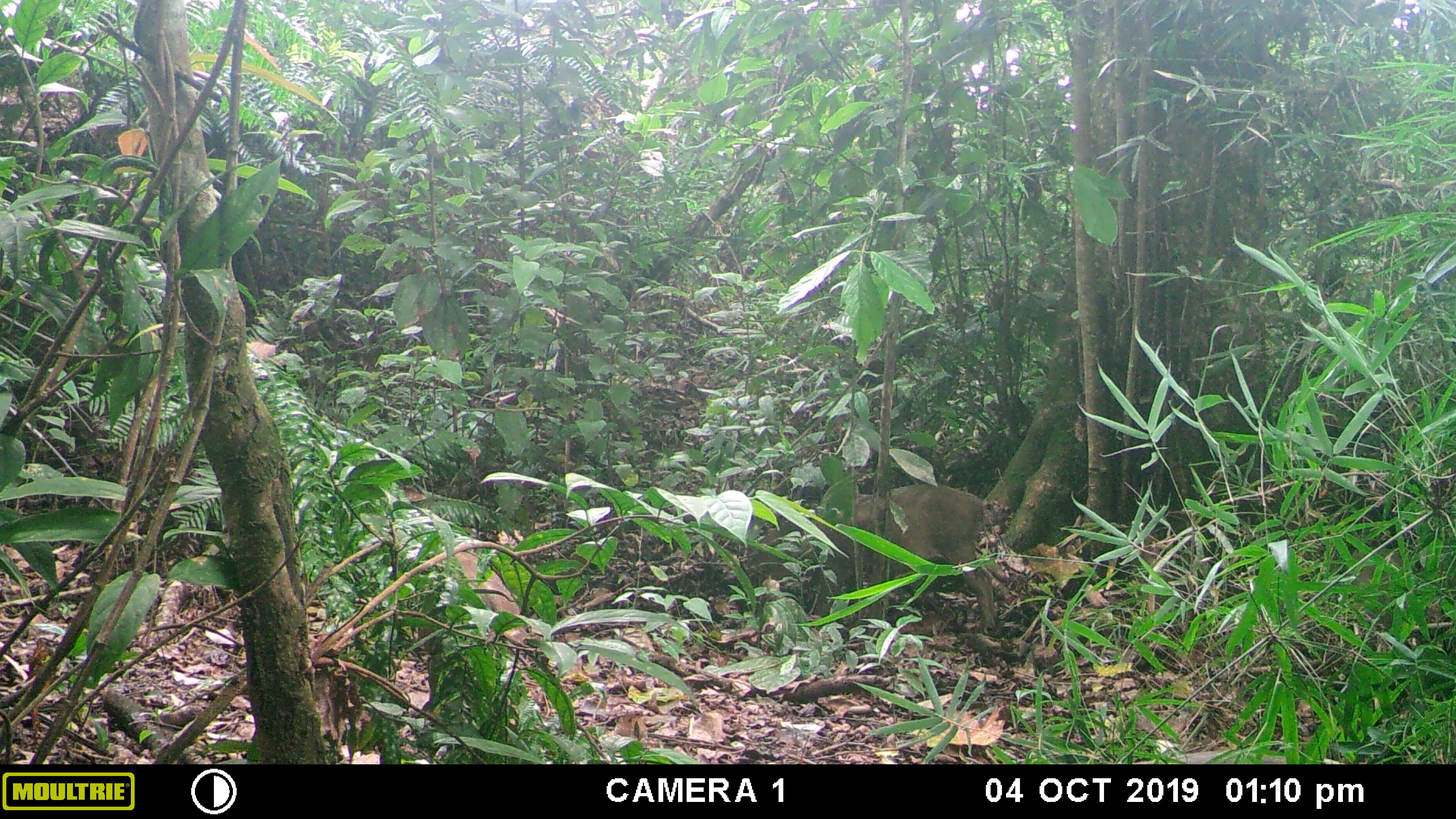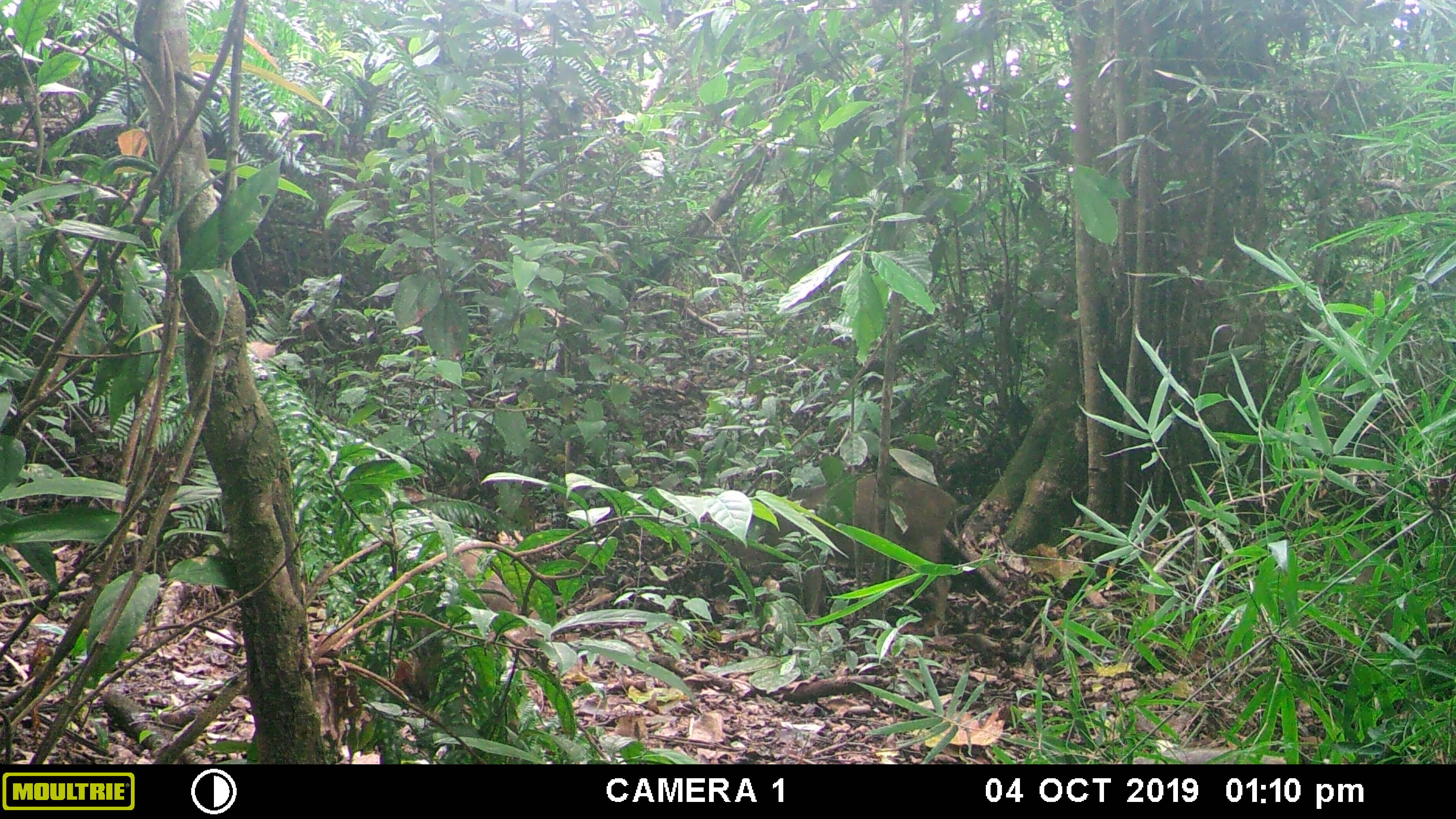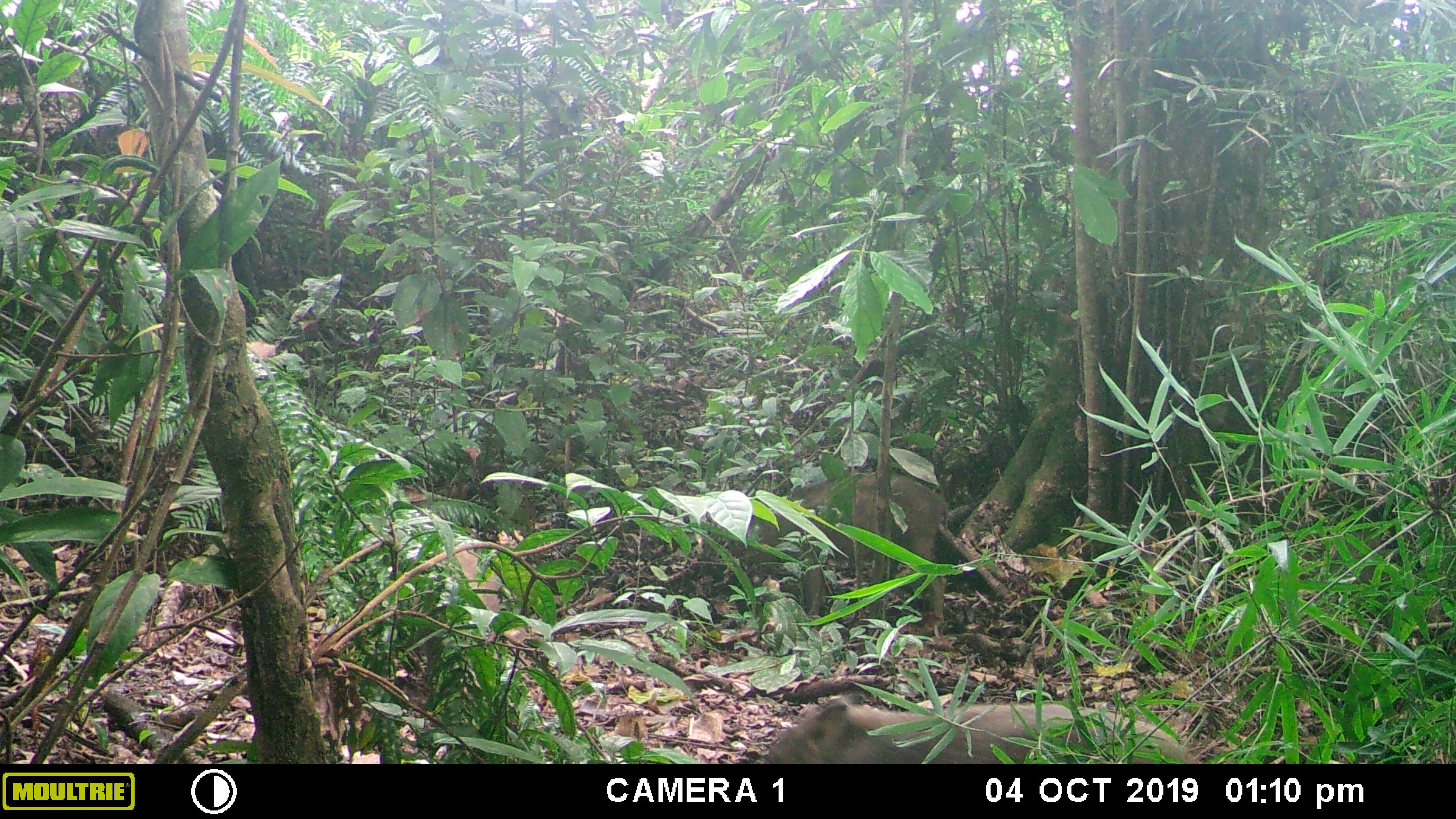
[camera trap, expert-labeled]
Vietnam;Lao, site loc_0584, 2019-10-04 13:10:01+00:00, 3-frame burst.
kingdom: Animalia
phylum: Chordata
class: Mammalia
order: Artiodactyla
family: Suidae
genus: Sus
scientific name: Sus scrofa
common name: eurasian wild pig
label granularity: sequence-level